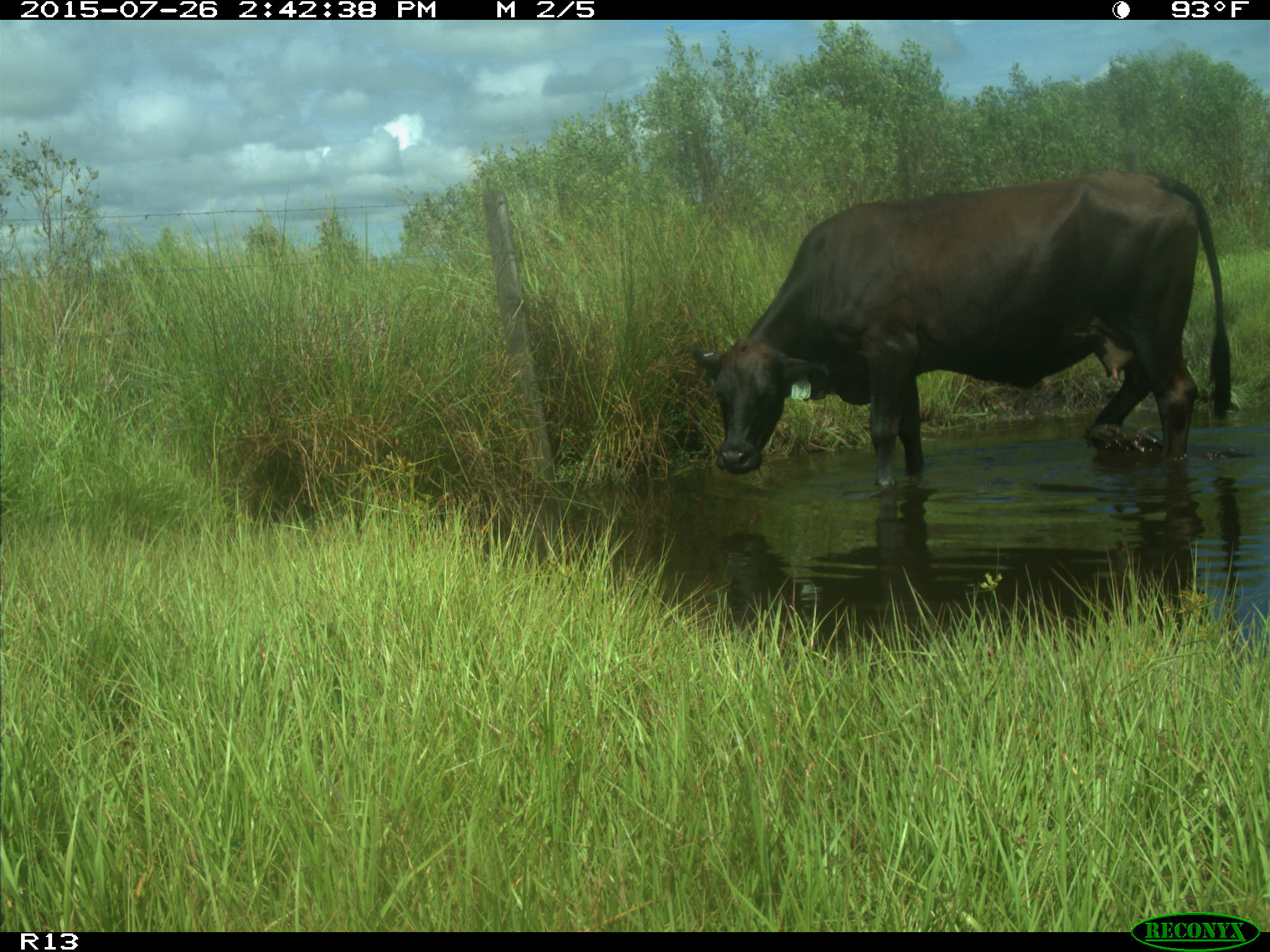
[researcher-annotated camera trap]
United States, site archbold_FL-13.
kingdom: Animalia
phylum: Chordata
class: Mammalia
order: Artiodactyla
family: Bovidae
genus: Bos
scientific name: Bos taurus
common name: domestic cow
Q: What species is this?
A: Bos taurus (domestic cow).